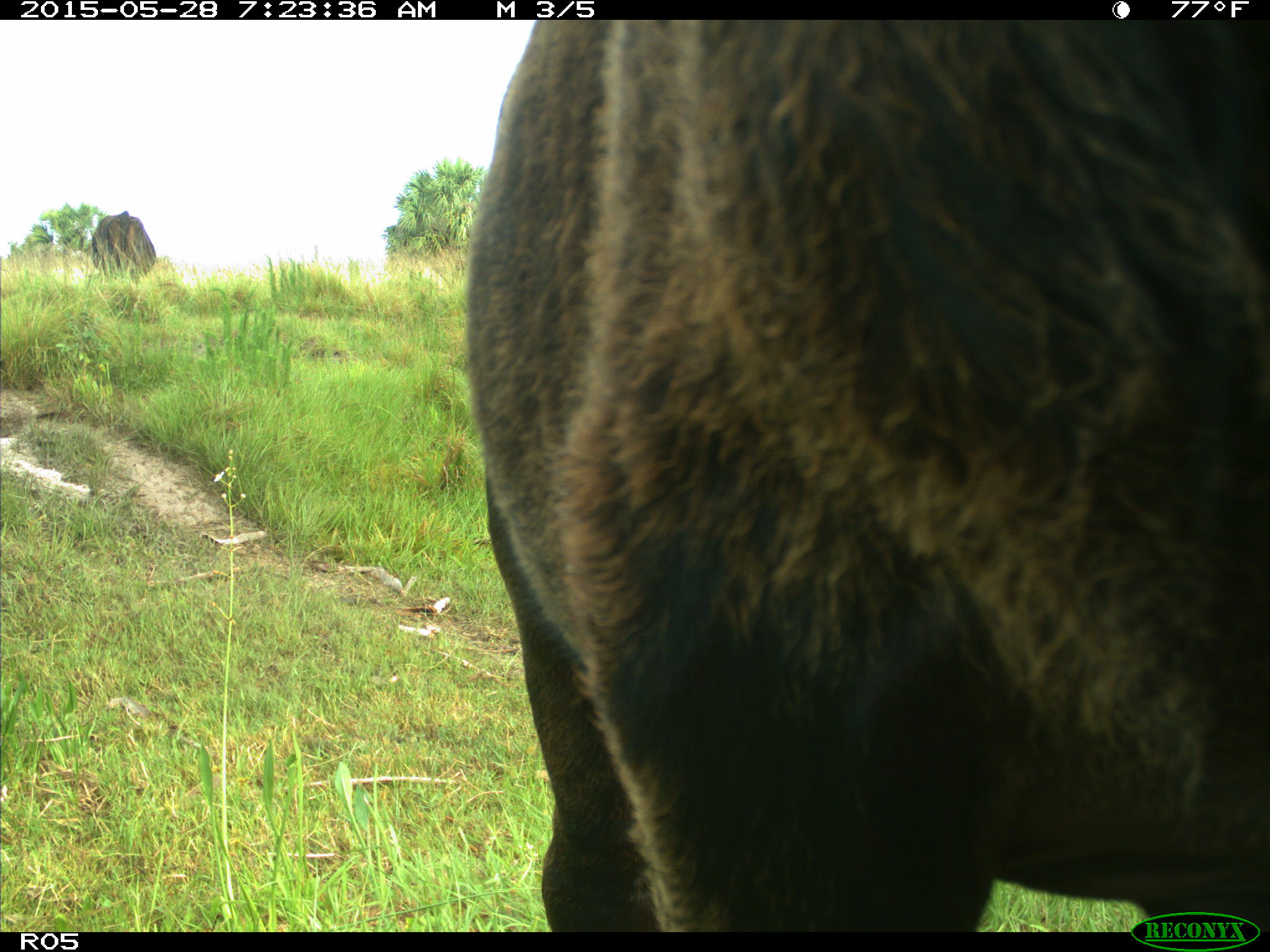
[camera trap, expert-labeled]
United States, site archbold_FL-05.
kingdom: Animalia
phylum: Chordata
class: Mammalia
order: Artiodactyla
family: Bovidae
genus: Bos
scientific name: Bos taurus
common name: domestic cow